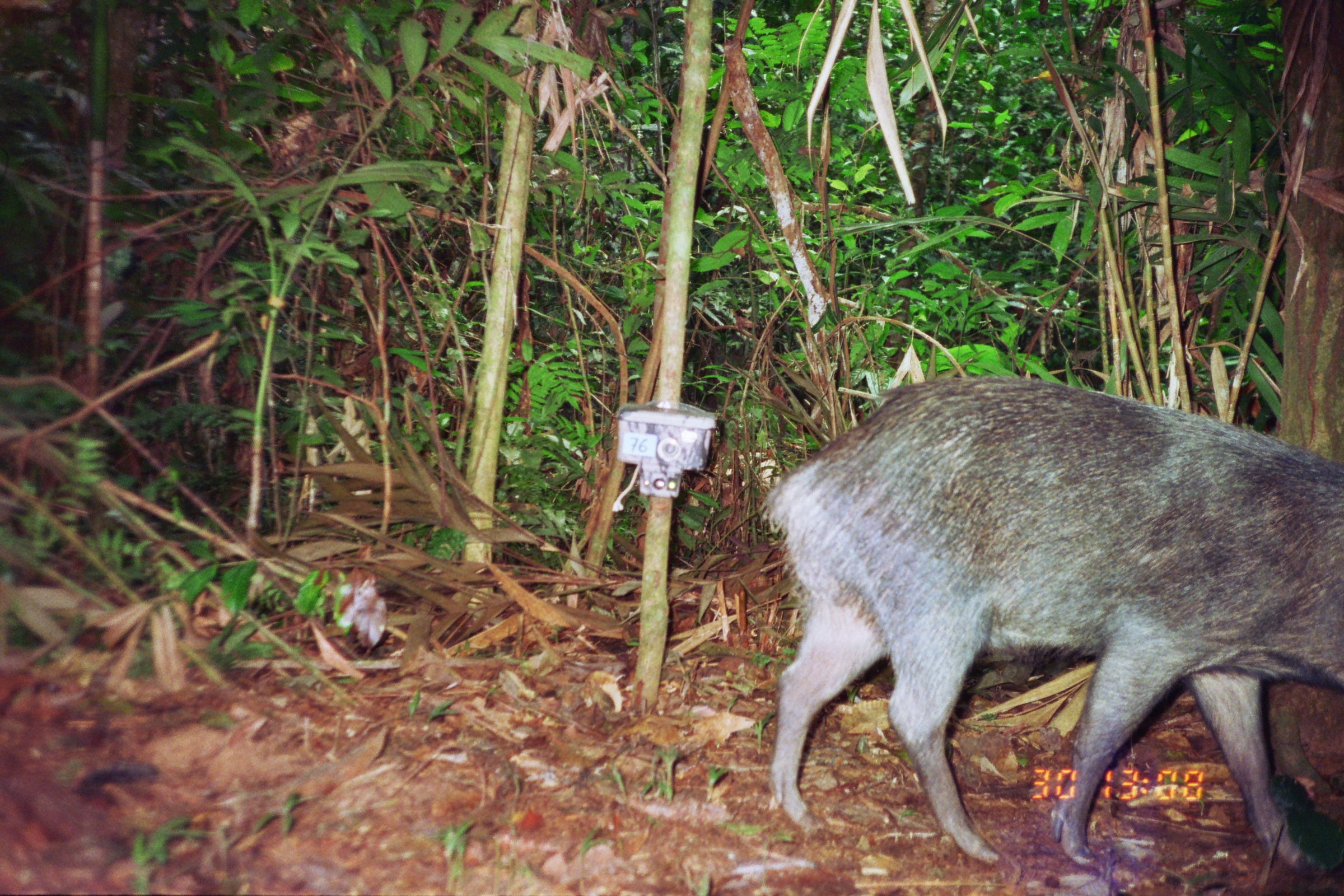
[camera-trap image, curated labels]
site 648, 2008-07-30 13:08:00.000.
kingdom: Animalia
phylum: Chordata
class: Mammalia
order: Artiodactyla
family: Tayassuidae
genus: Pecari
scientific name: Pecari tajacu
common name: collared peccary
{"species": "Pecari tajacu (collared peccary)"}